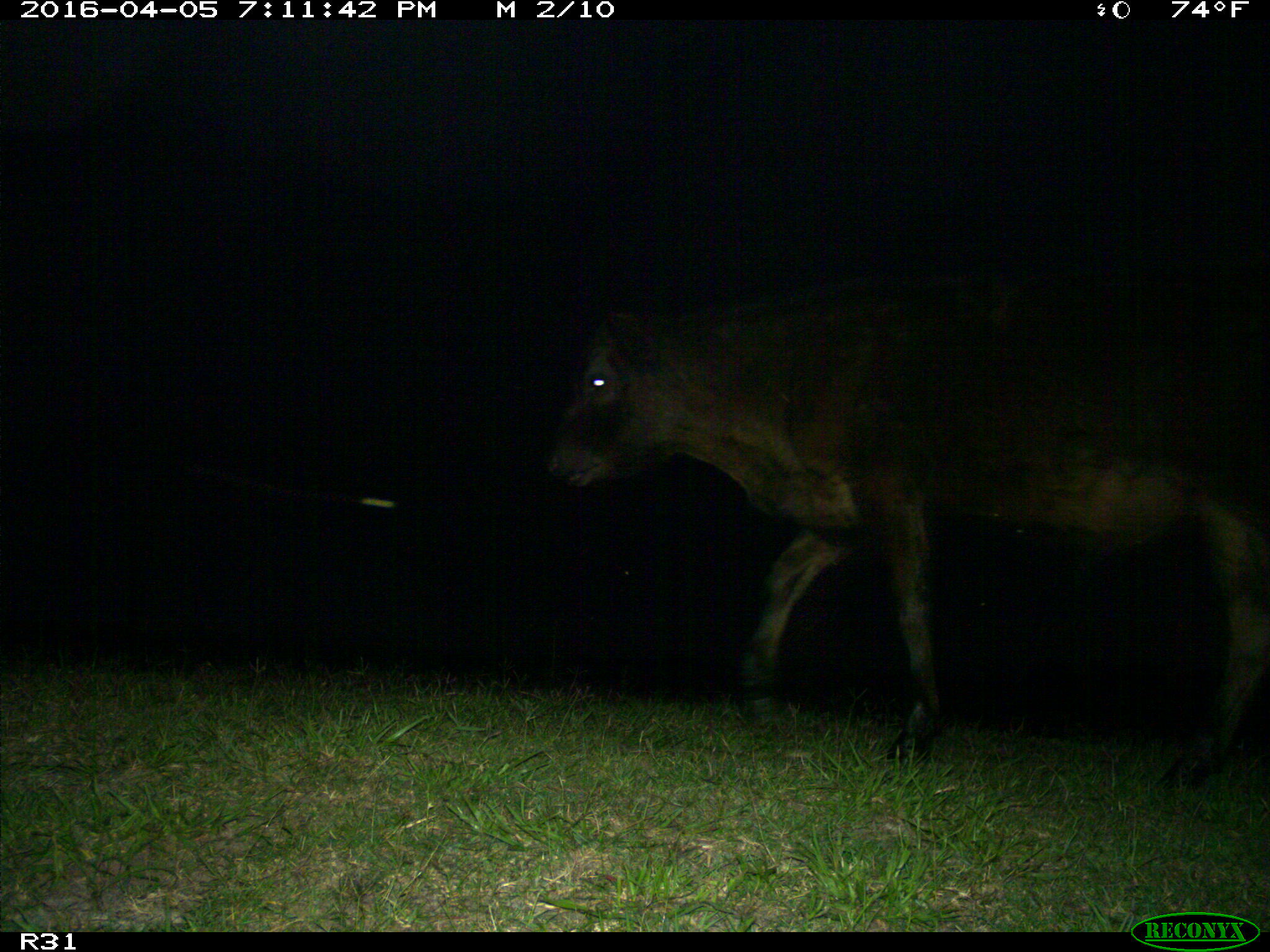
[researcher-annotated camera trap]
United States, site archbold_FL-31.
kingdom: Animalia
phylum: Chordata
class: Mammalia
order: Artiodactyla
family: Bovidae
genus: Bos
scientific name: Bos taurus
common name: domestic cow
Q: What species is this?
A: Bos taurus (domestic cow).